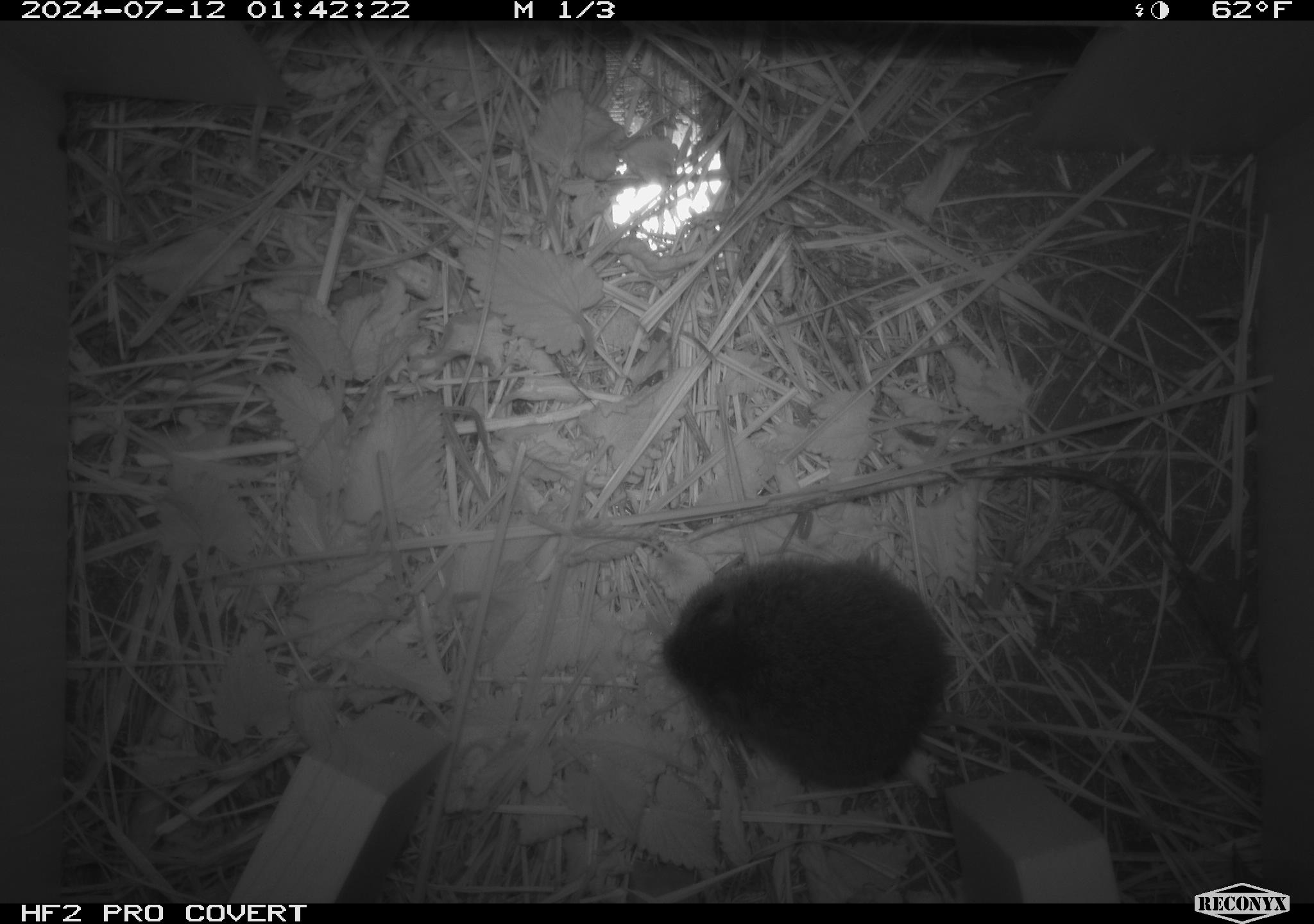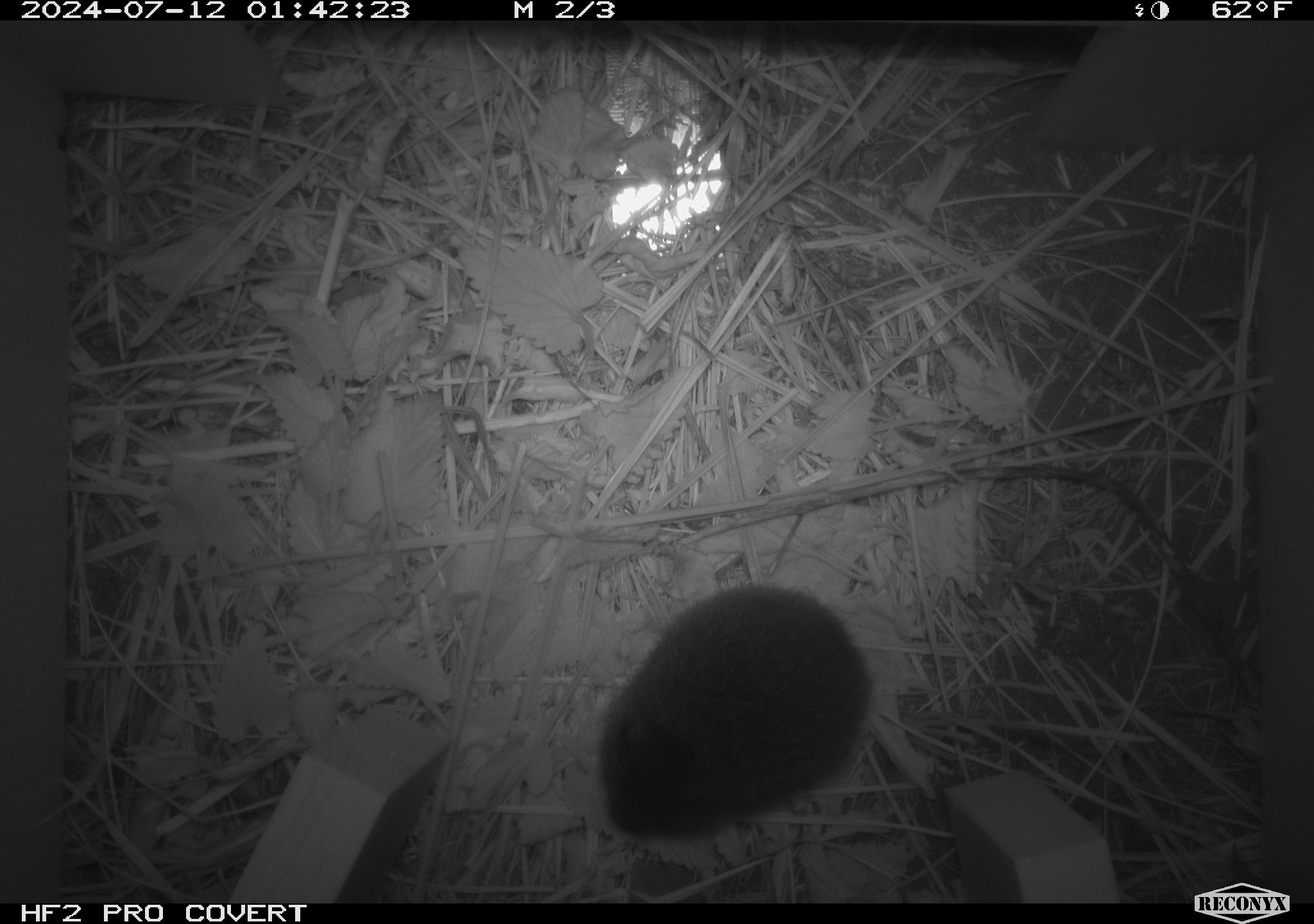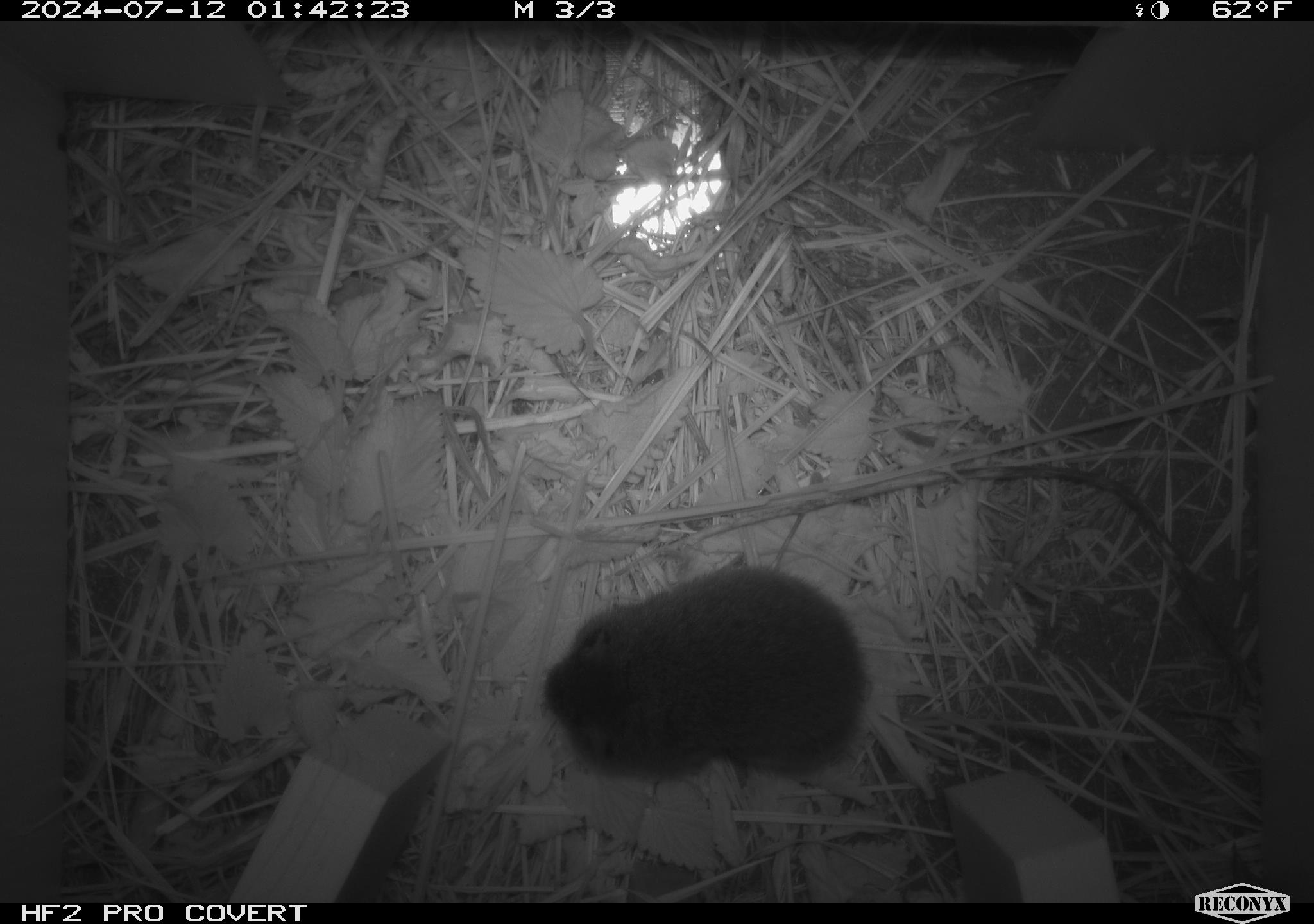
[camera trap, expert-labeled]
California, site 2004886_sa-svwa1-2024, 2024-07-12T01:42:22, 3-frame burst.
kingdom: Animalia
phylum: Chordata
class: Mammalia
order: Rodentia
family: Cricetidae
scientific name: Arvicolinae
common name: voles, lemmings, and muskrats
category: arvicolinae subfamily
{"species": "arvicolinae subfamily (voles, lemmings, and muskrats) (Arvicolinae)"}